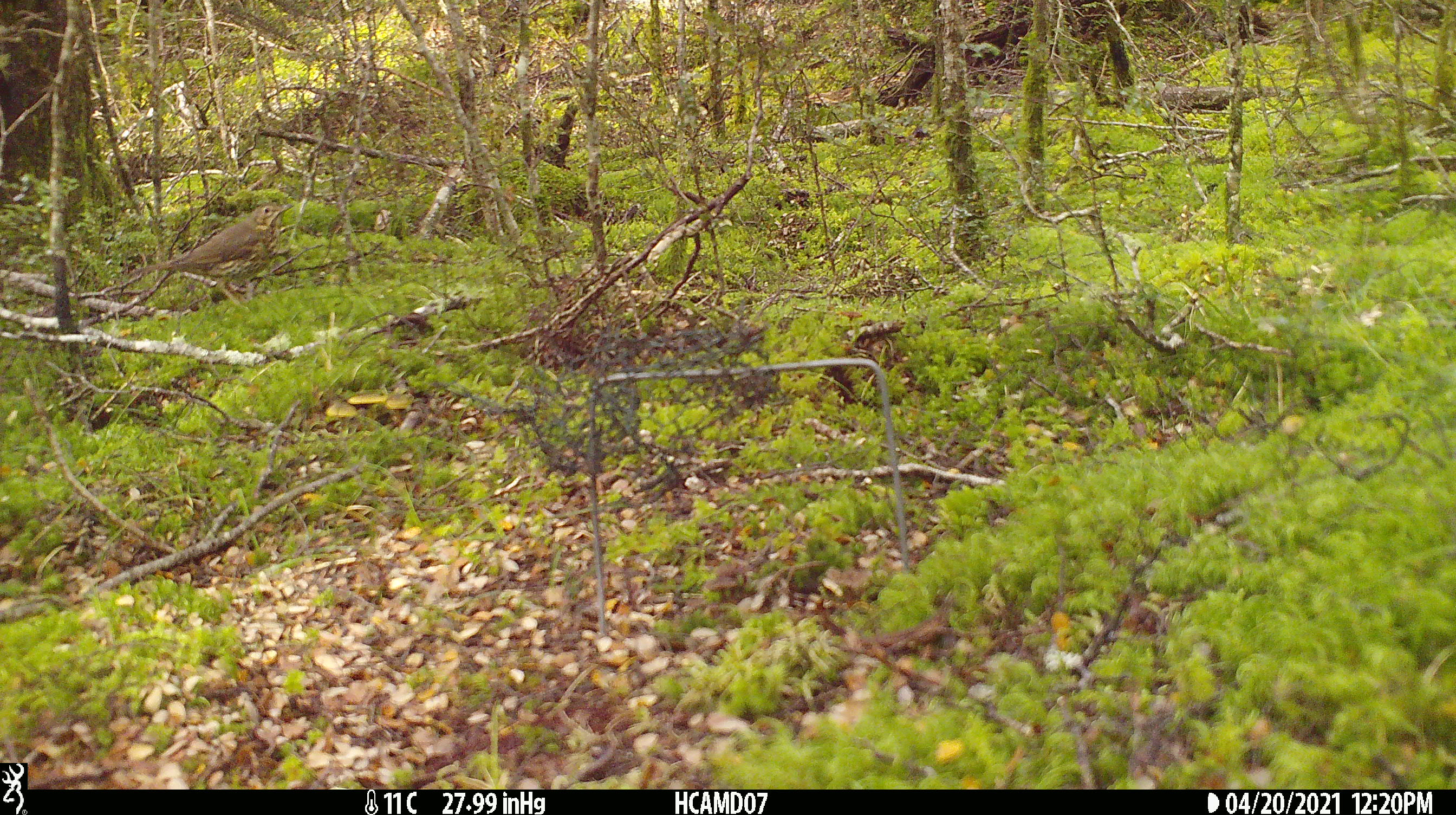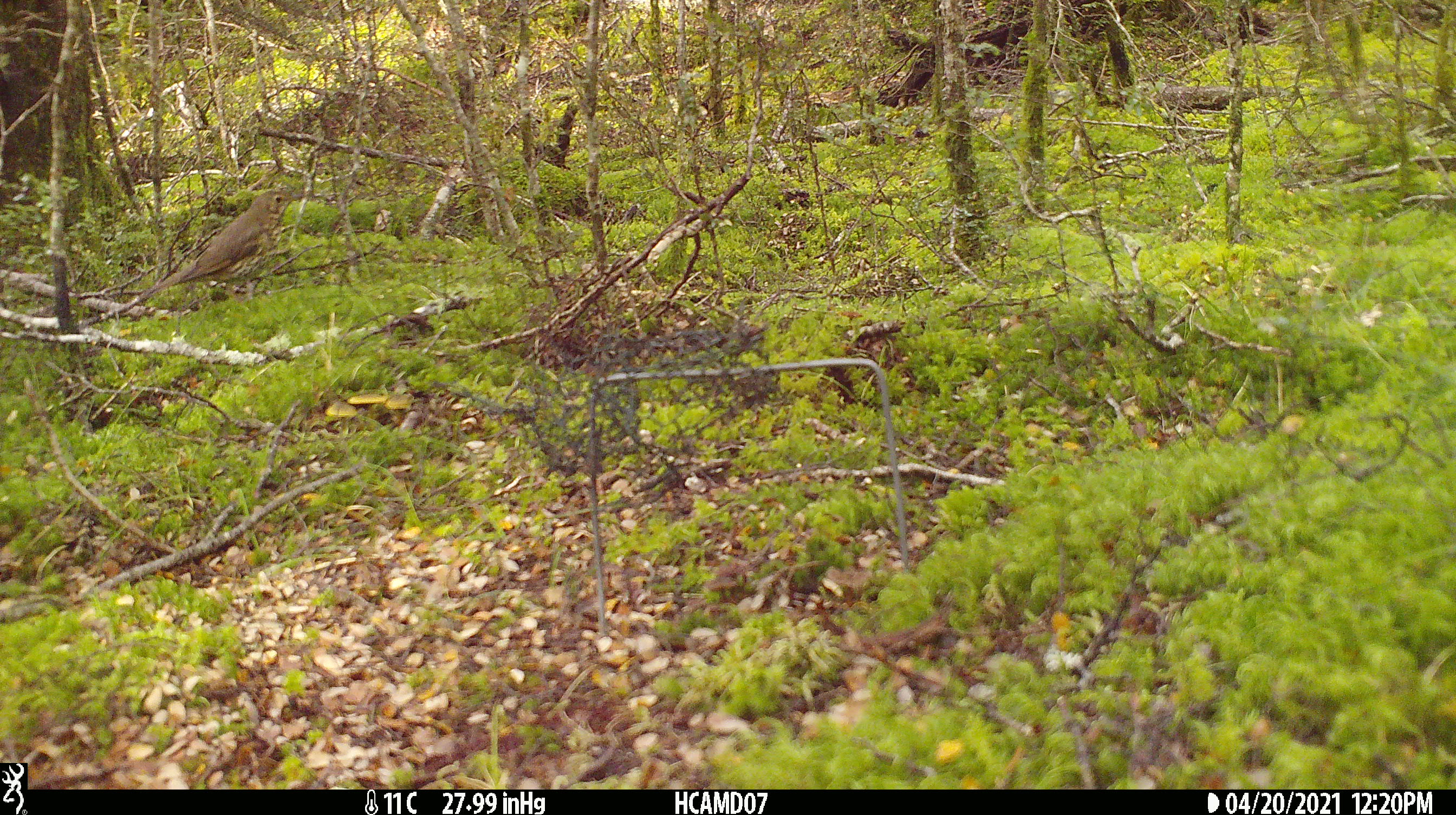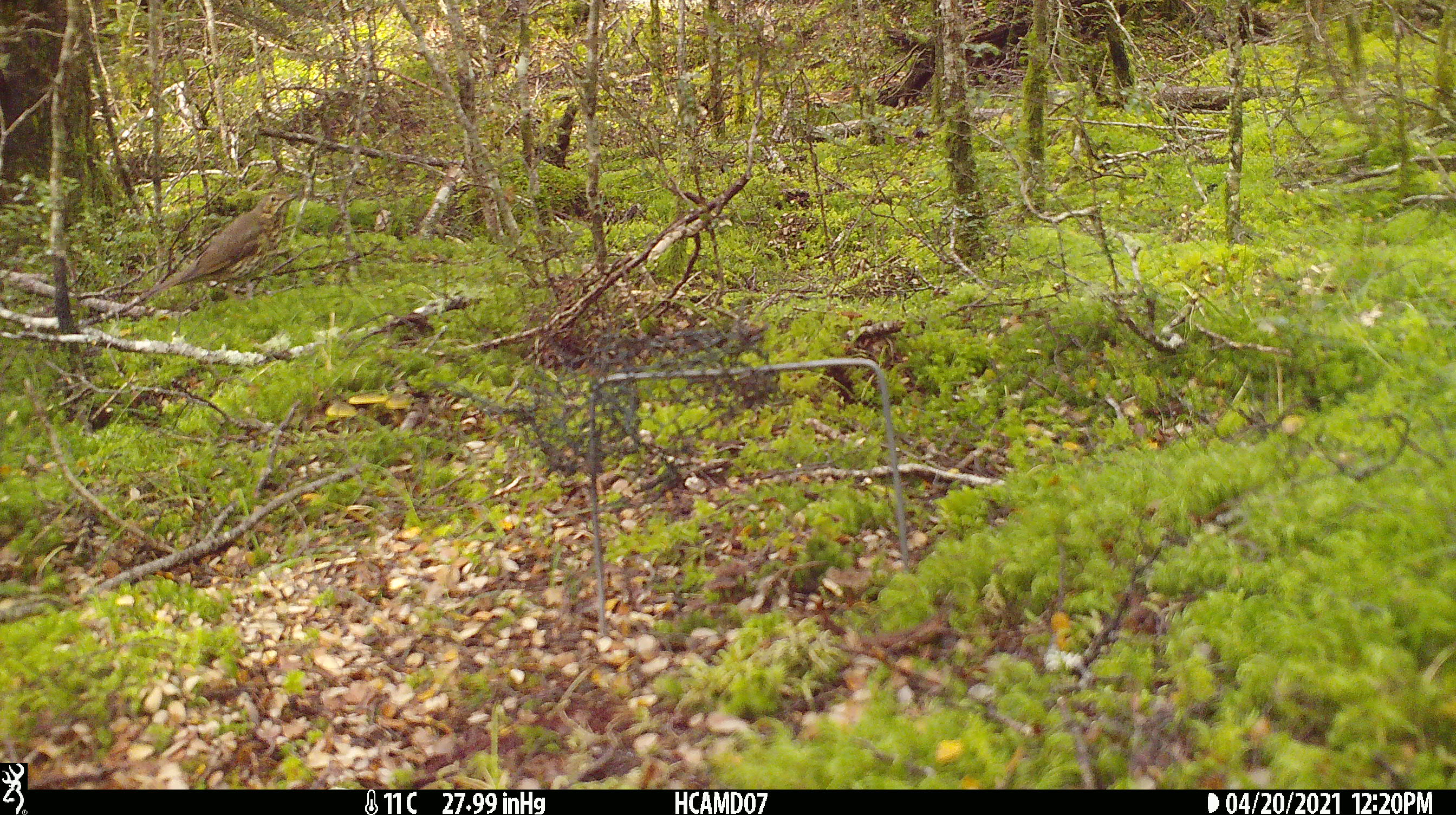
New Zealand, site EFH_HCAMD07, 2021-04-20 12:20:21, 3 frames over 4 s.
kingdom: Animalia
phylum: Chordata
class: Aves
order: Passeriformes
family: Turdidae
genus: Turdus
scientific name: Turdus philomelos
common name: song thrush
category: thrush